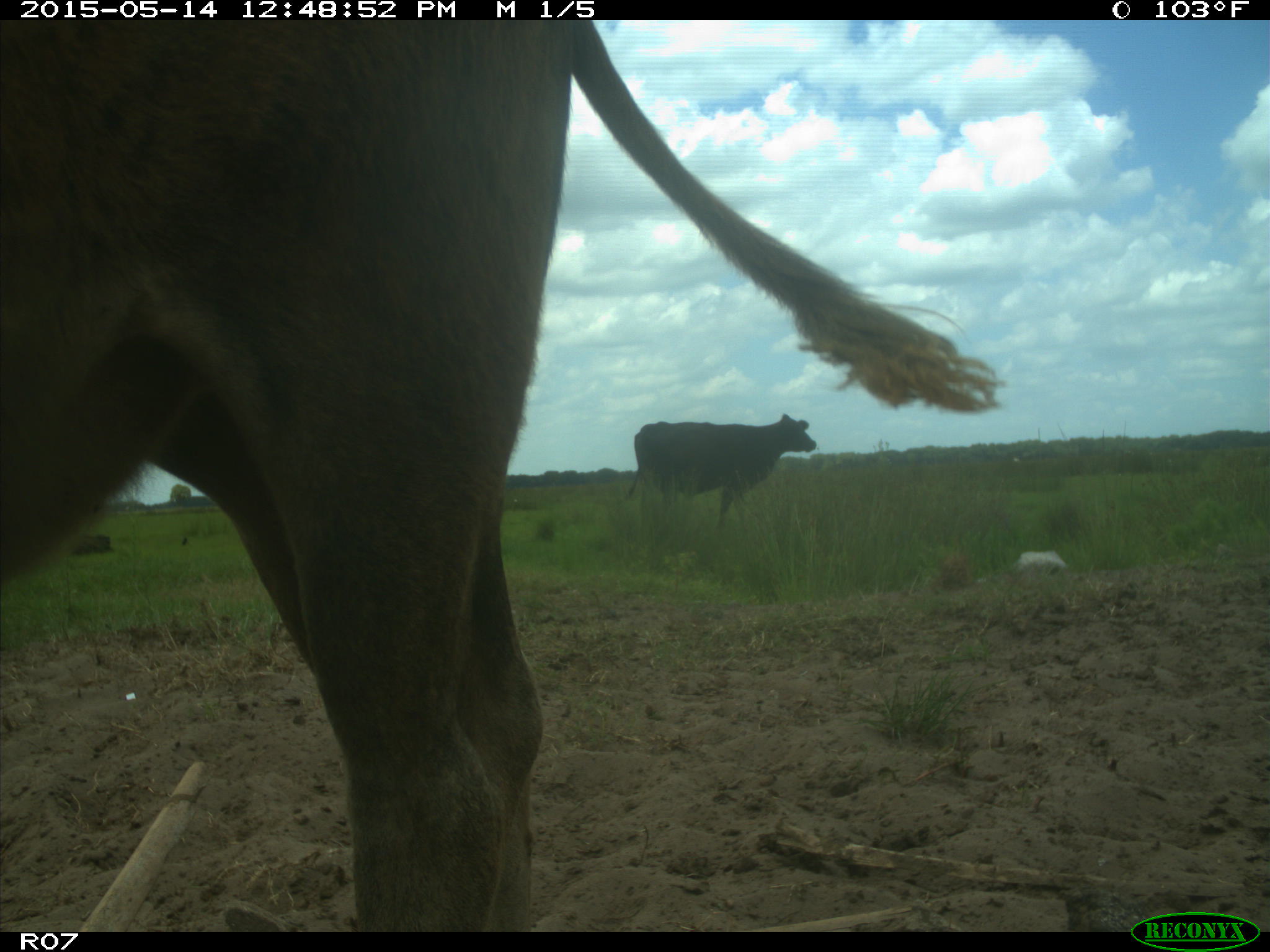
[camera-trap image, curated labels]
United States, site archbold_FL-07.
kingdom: Animalia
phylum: Chordata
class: Mammalia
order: Artiodactyla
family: Bovidae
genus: Bos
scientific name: Bos taurus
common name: domestic cow